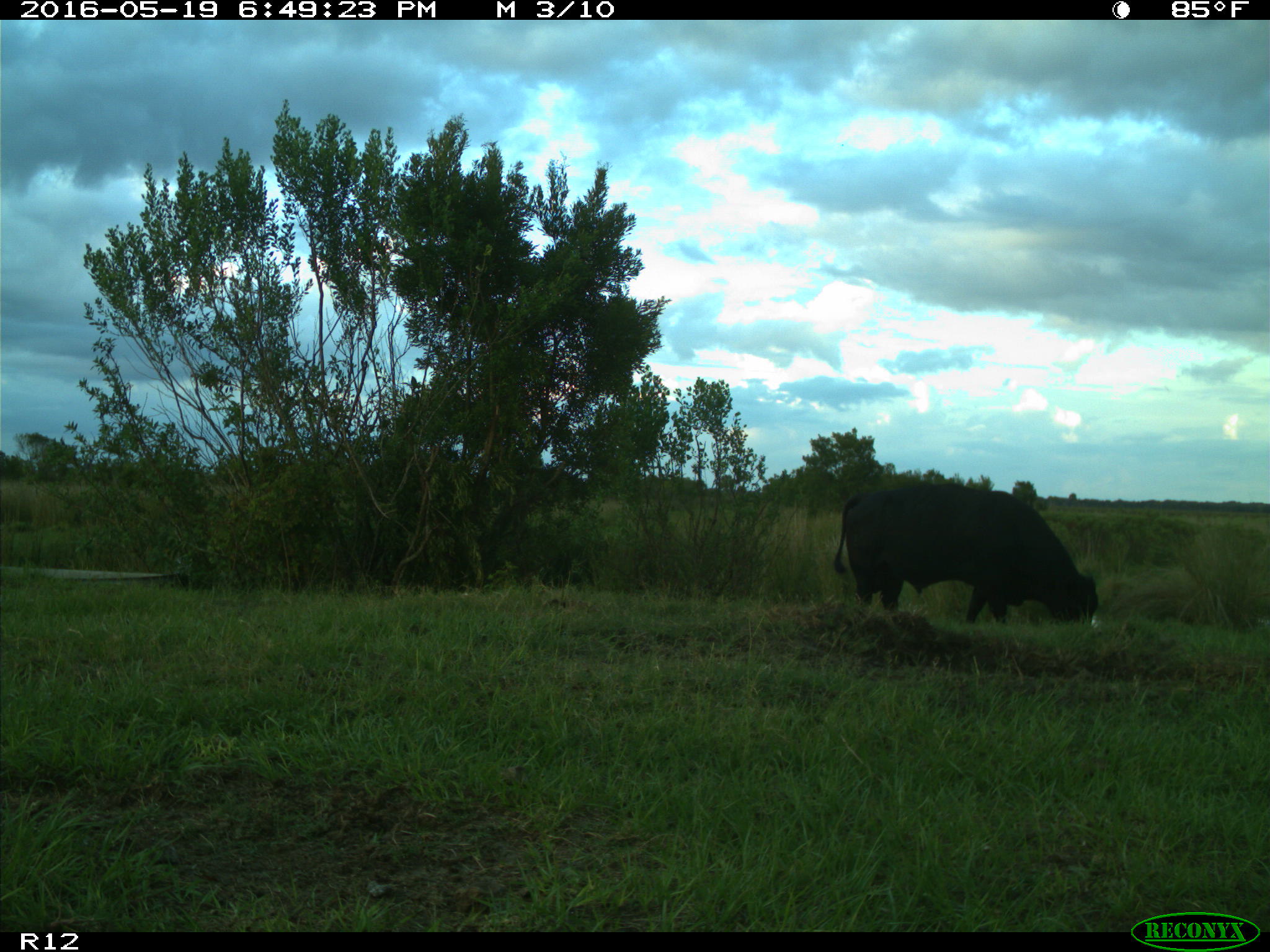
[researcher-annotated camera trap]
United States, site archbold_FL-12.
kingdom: Animalia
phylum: Chordata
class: Mammalia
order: Artiodactyla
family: Bovidae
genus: Bos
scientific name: Bos taurus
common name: domestic cow